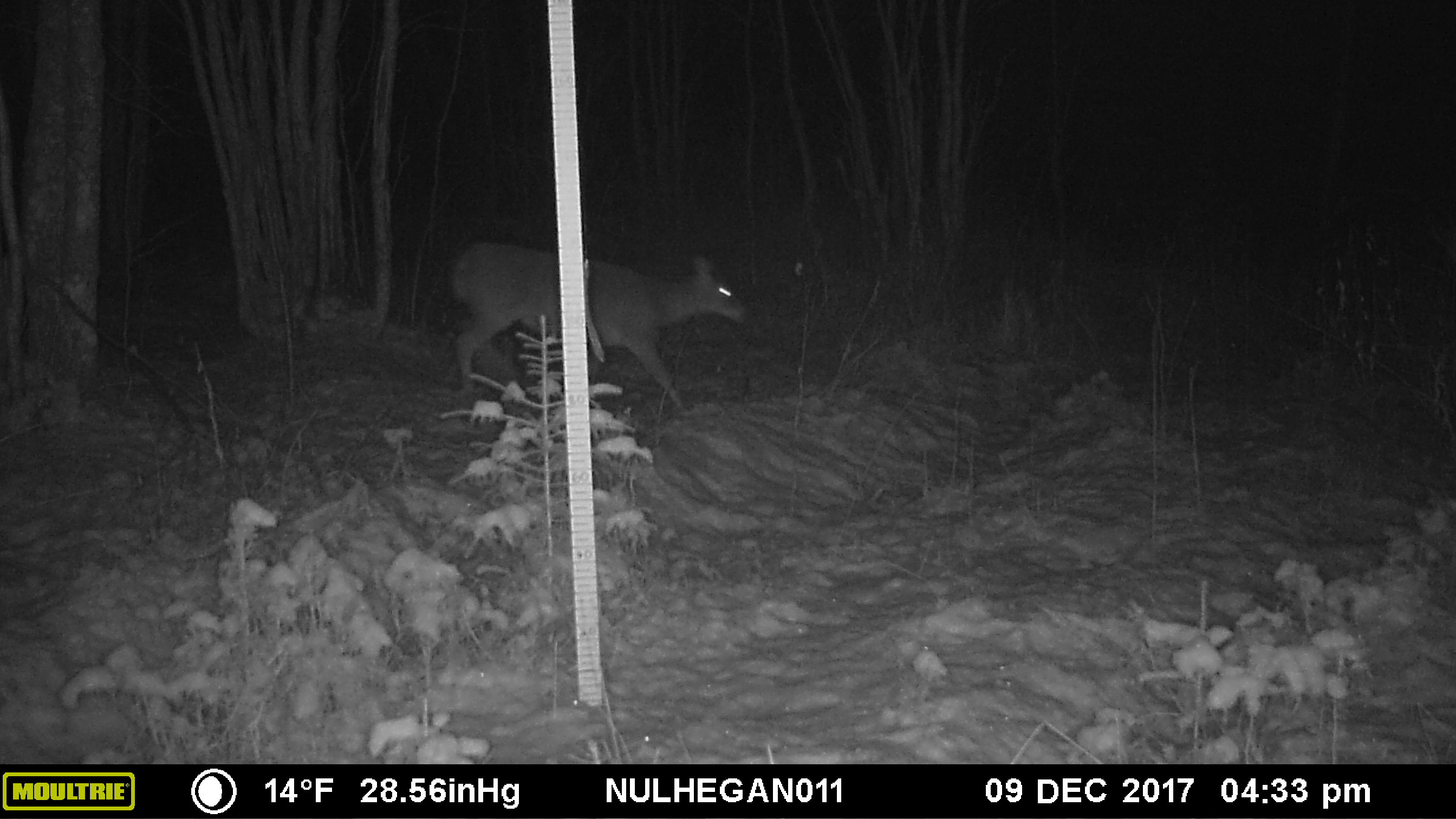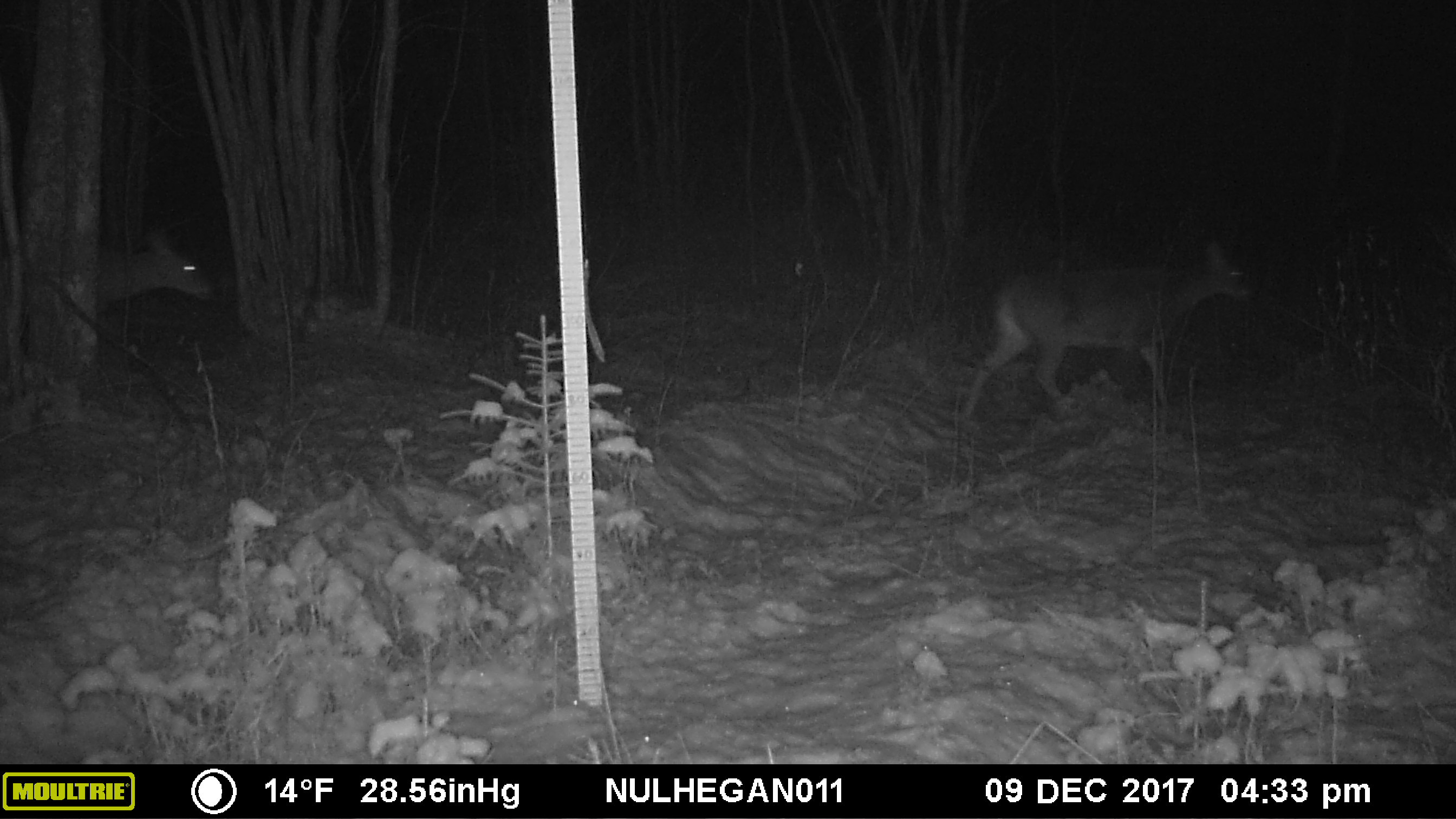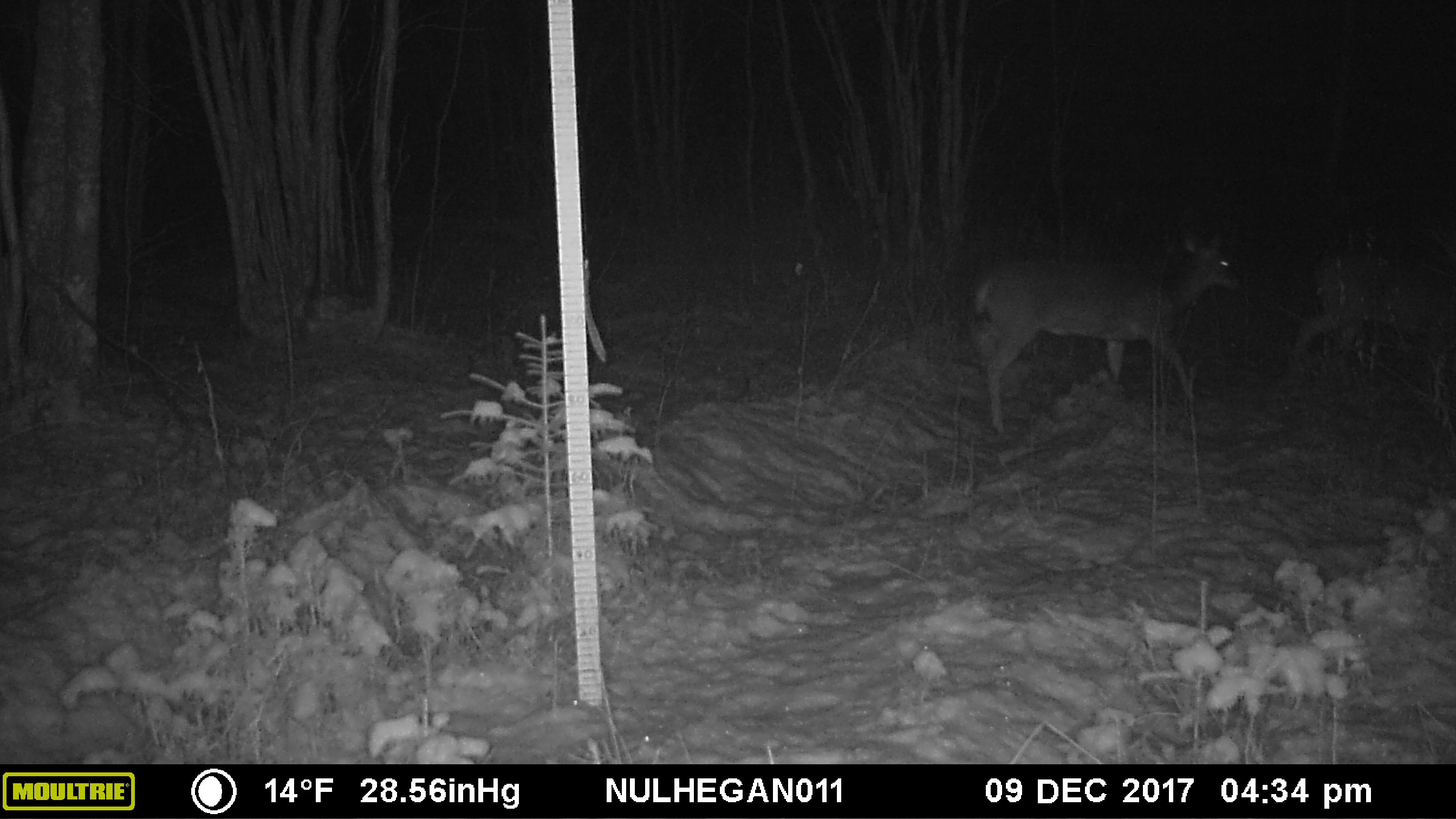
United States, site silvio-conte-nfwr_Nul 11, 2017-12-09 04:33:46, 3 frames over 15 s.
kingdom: Animalia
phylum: Chordata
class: Mammalia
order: Artiodactyla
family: Cervidae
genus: Odocoileus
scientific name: Odocoileus virginianus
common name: white-tailed deer